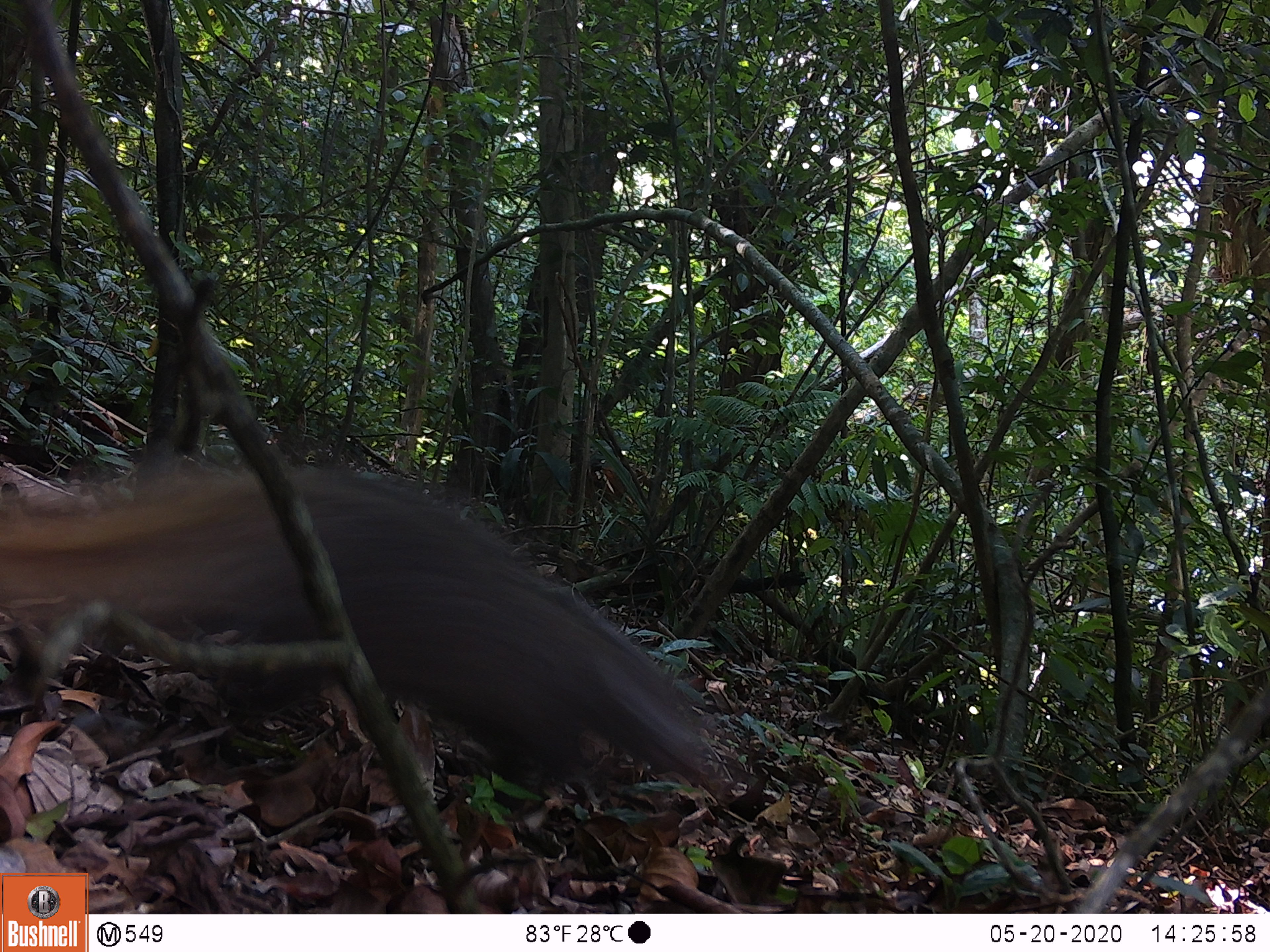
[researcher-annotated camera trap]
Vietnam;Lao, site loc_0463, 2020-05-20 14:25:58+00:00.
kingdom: Animalia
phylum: Chordata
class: Mammalia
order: Carnivora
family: Herpestidae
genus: Urva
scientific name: Urva urva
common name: crab-eating mongoose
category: crab eating mongoose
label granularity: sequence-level